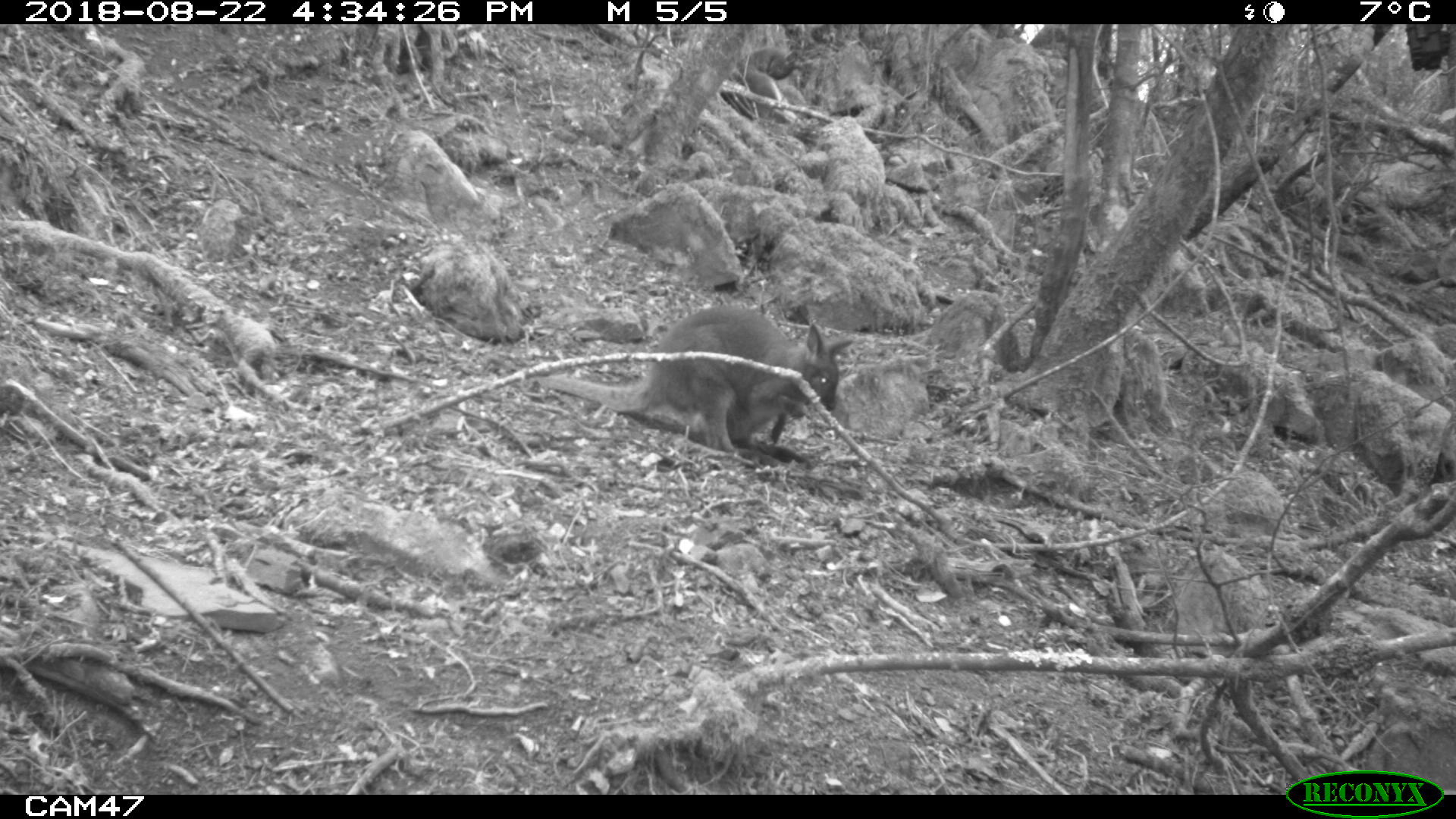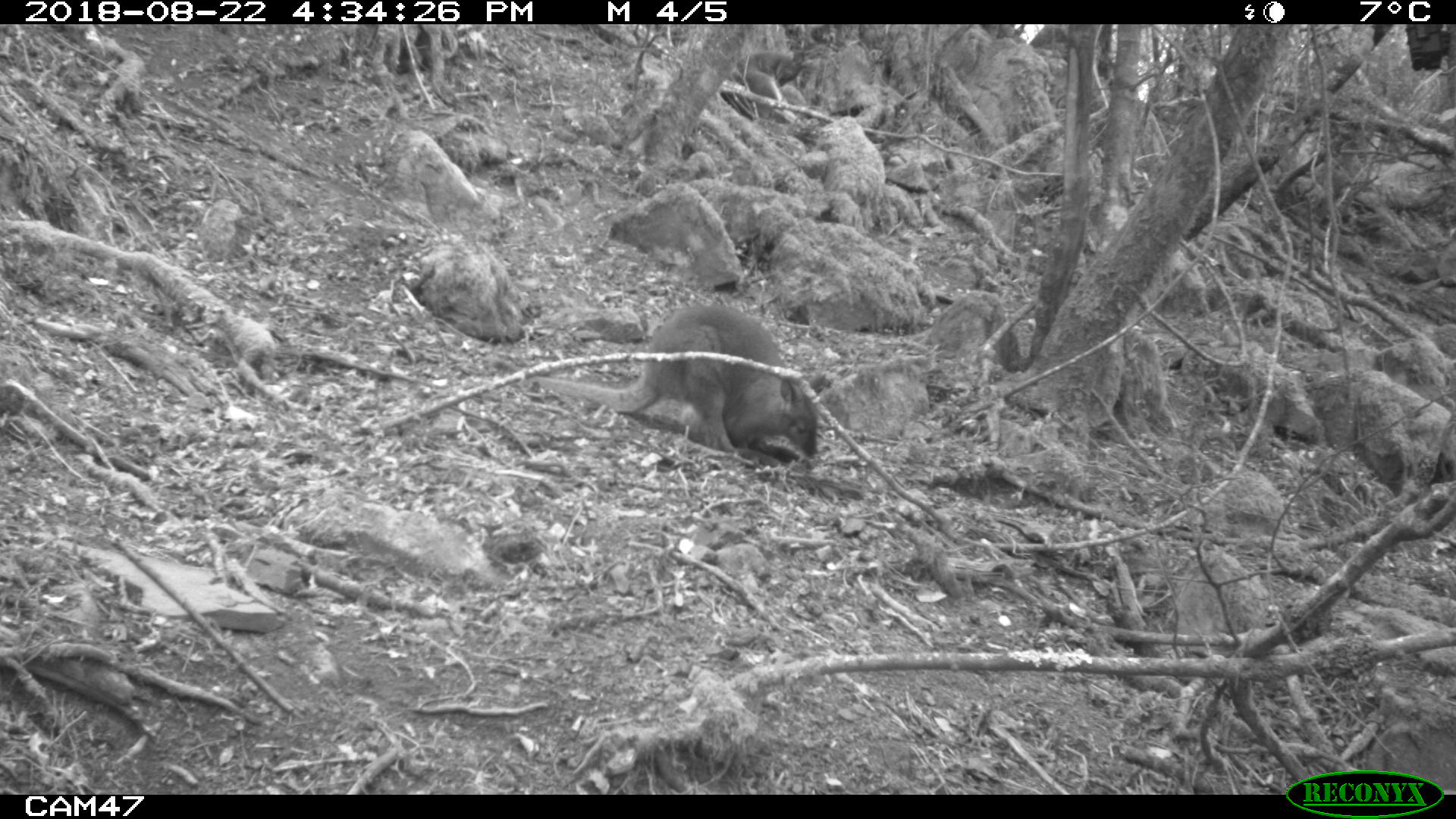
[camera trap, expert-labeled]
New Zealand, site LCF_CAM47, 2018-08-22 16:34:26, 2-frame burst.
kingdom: Animalia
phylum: Chordata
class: Mammalia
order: Diprotodontia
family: Macropodidae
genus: Notamacropus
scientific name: Notamacropus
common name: wallaby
Wallaby (Notamacropus).